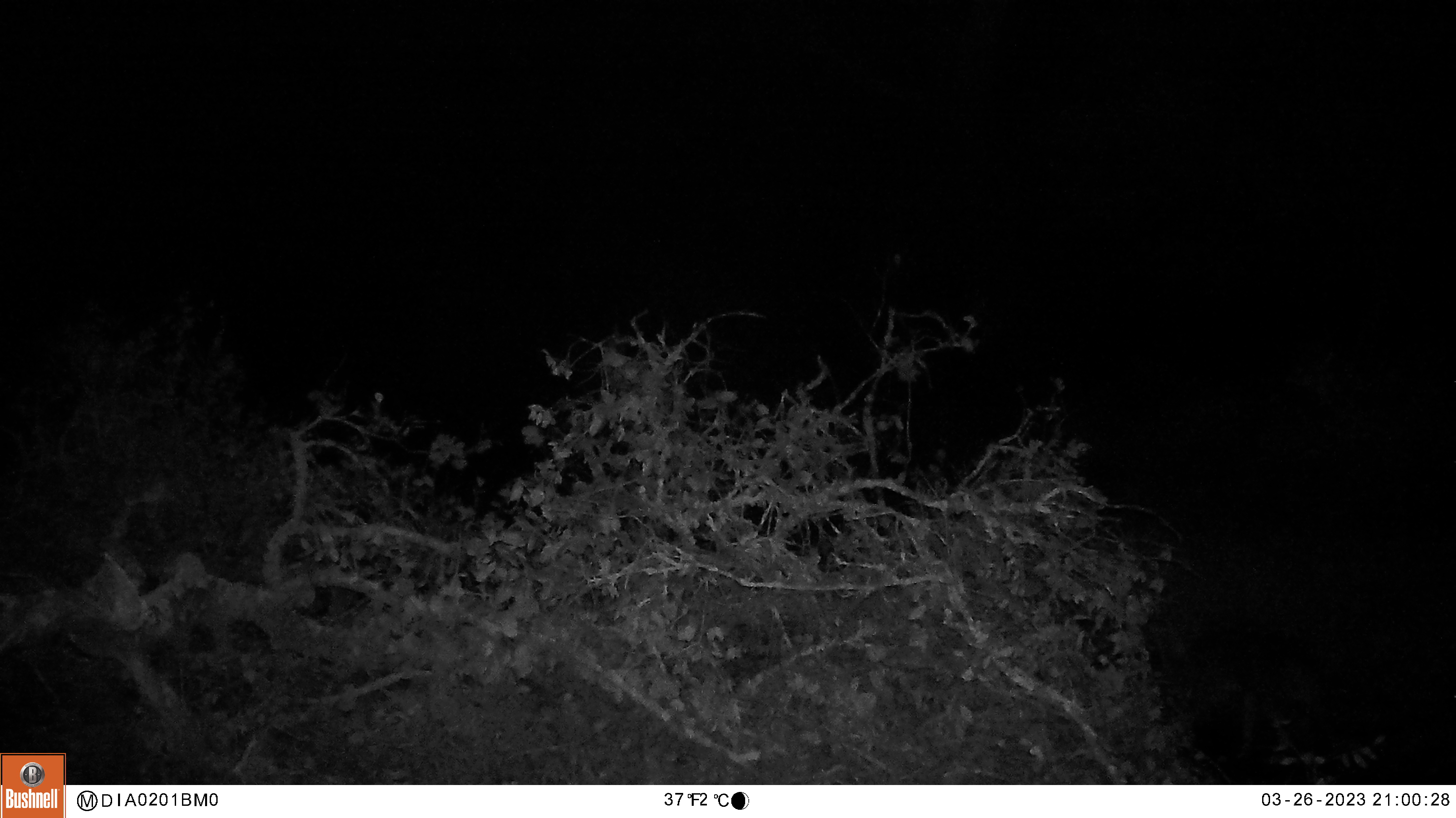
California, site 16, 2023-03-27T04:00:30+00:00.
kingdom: Animalia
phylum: Chordata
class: Mammalia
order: Carnivora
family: Canidae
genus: Canis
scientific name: Canis latrans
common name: coyote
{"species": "coyote (Canis latrans)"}